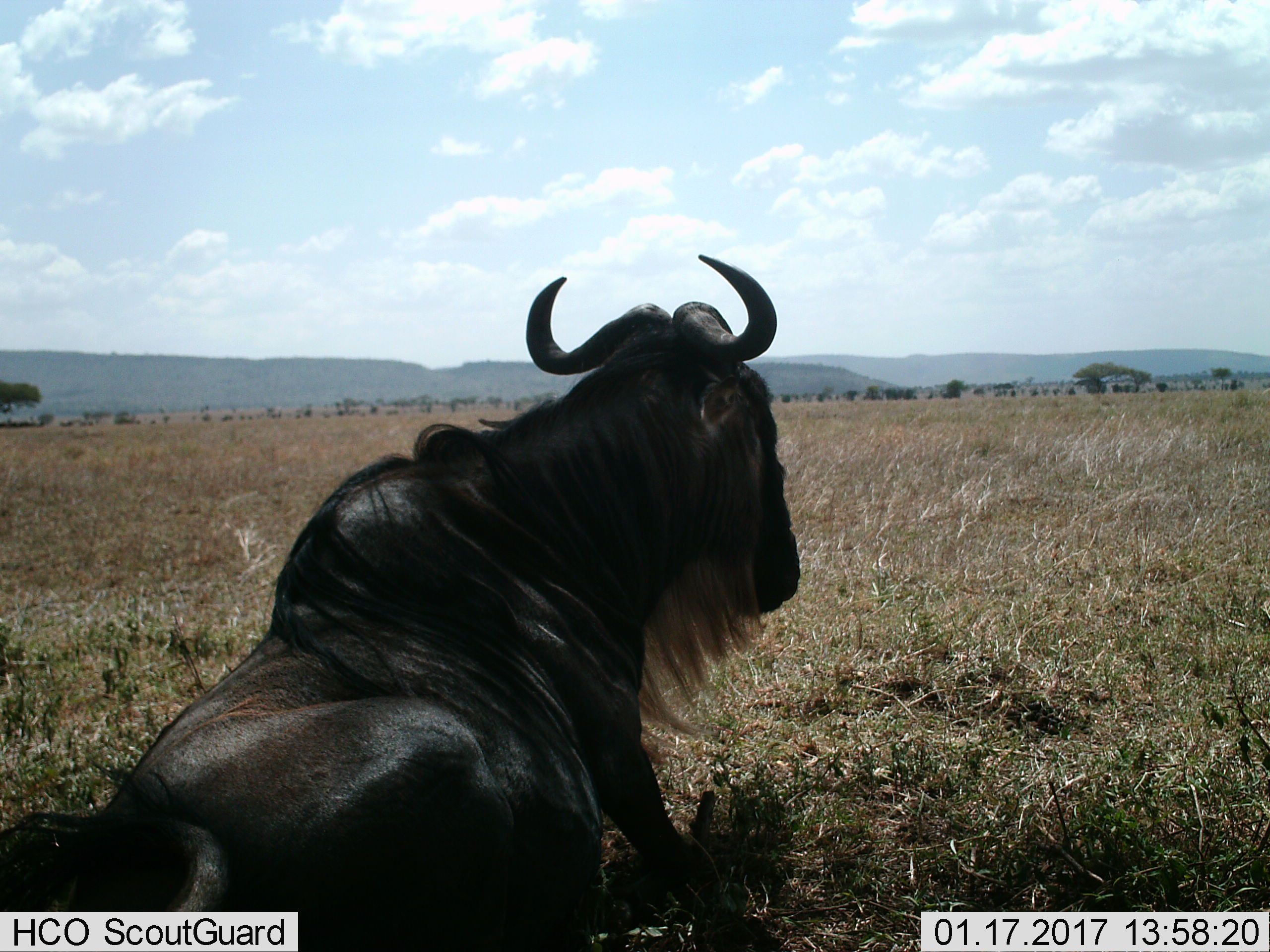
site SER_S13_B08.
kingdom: Animalia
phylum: Chordata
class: Mammalia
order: Artiodactyla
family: Bovidae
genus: Connochaetes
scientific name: Connochaetes taurinus taurinus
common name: blue wildebeest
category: wildebeestblue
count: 1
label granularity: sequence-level